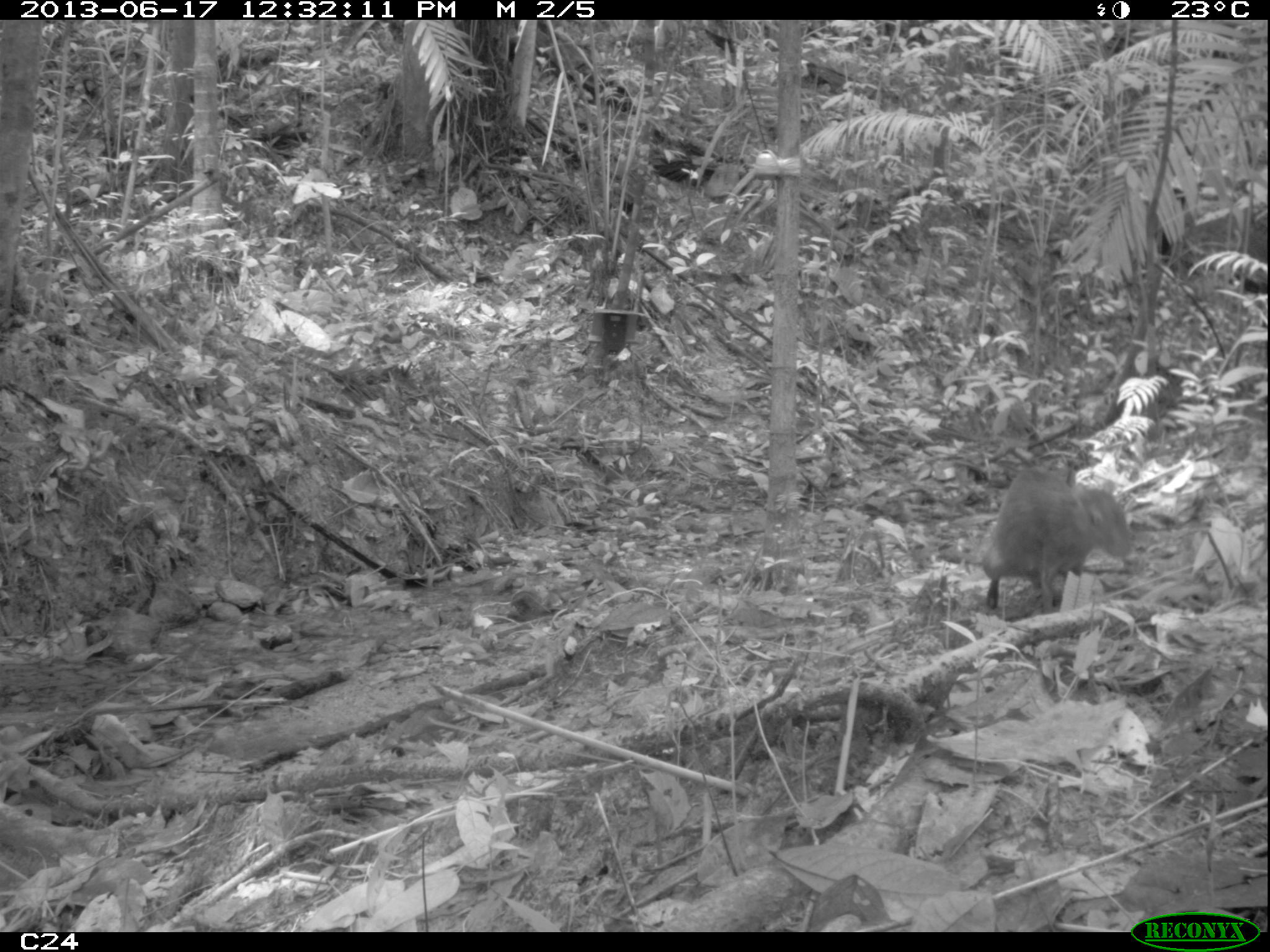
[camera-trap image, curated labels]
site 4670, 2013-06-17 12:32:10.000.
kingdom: Animalia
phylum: Chordata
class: Mammalia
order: Rodentia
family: Dasyproctidae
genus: Dasyprocta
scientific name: Dasyprocta leporina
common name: red-rumped agouti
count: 1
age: adult